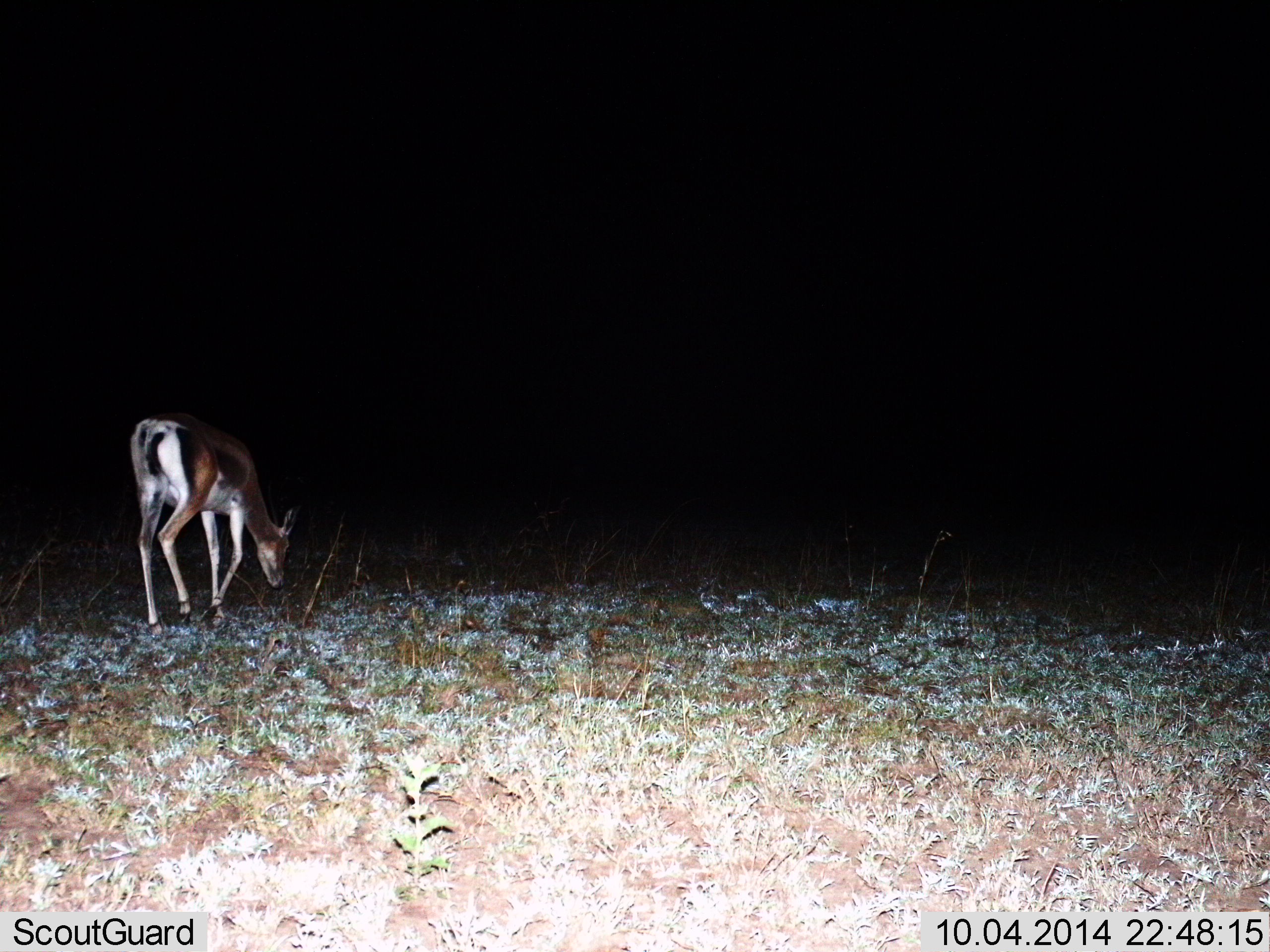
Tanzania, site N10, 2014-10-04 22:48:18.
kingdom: Animalia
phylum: Chordata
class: Mammalia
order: Artiodactyla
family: Bovidae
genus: Eudorcas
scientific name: Eudorcas thomsonii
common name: thomson's gazelle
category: gazellethomsons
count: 1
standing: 70%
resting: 0%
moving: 20%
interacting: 0%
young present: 0%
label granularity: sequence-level